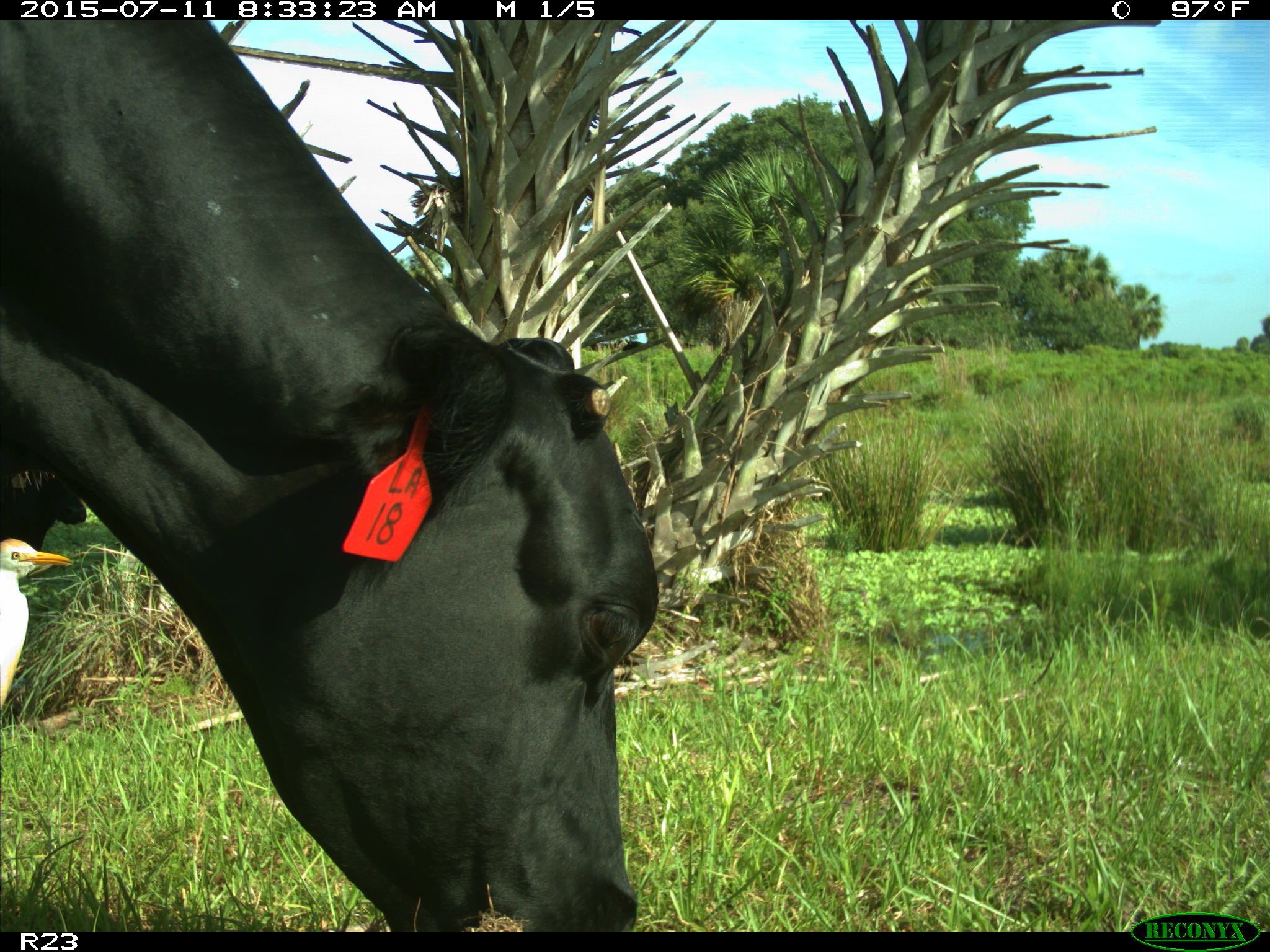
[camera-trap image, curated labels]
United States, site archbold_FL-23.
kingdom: Animalia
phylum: Chordata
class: Mammalia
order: Artiodactyla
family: Bovidae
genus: Bos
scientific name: Bos taurus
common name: domestic cow